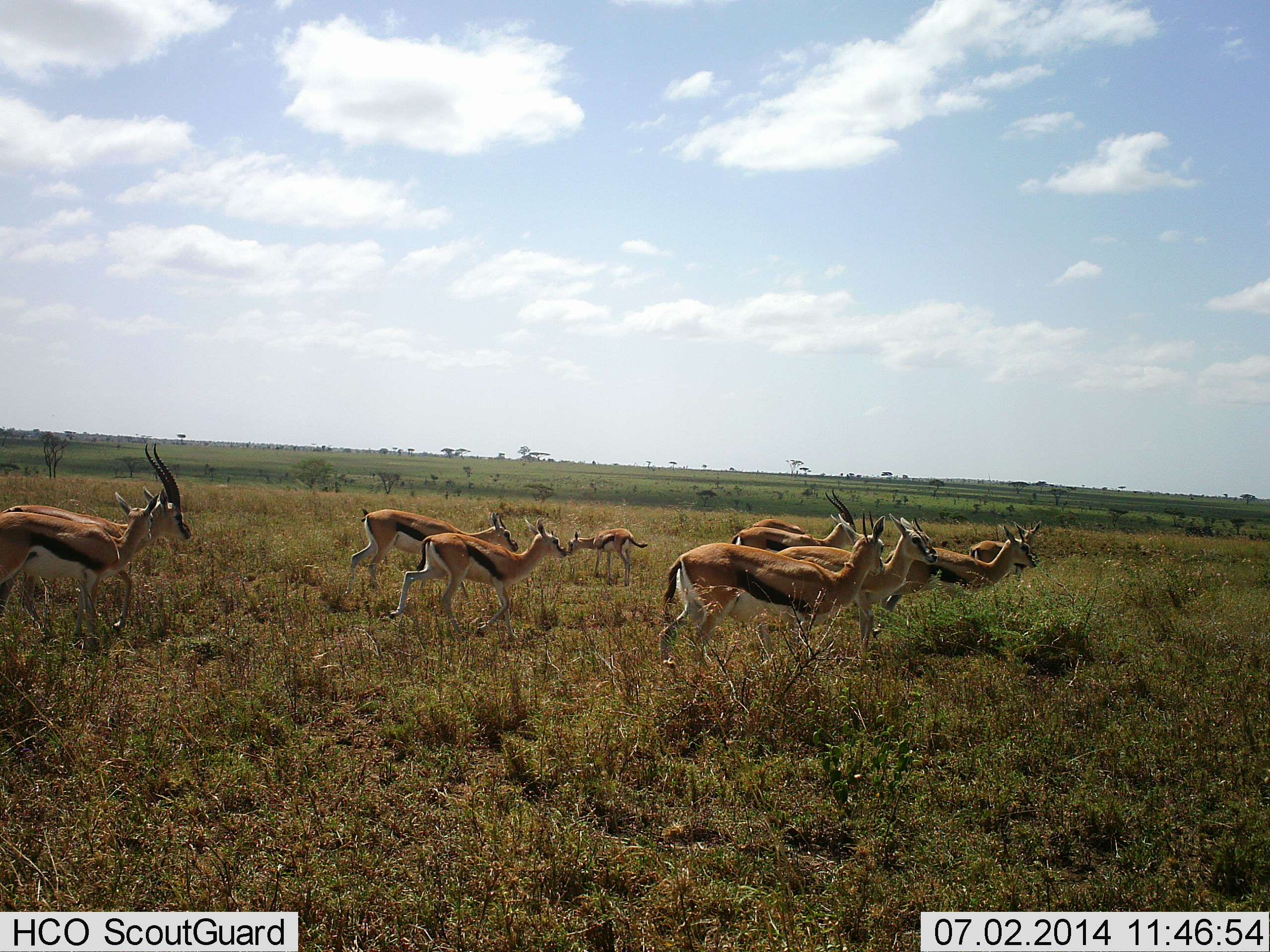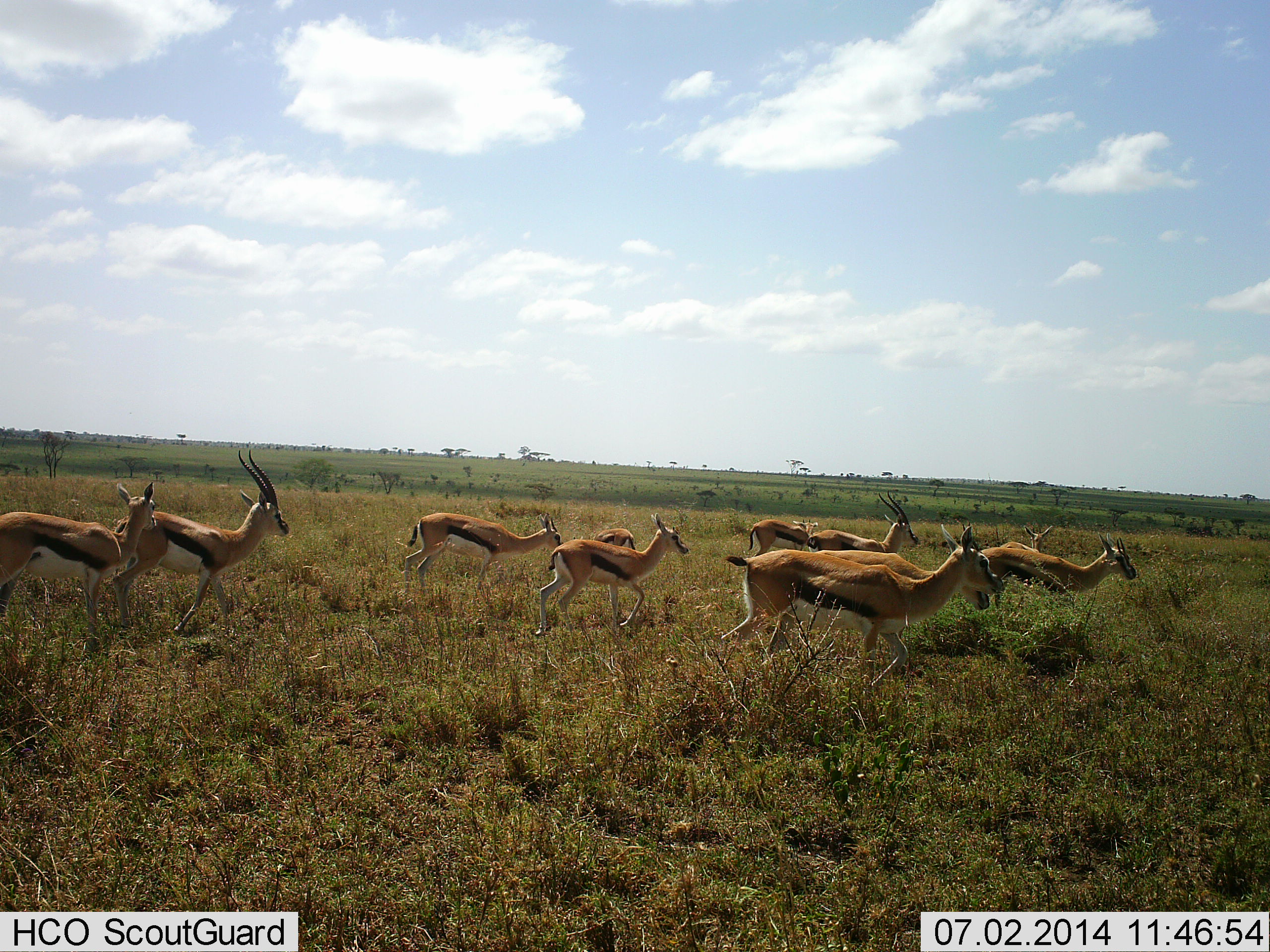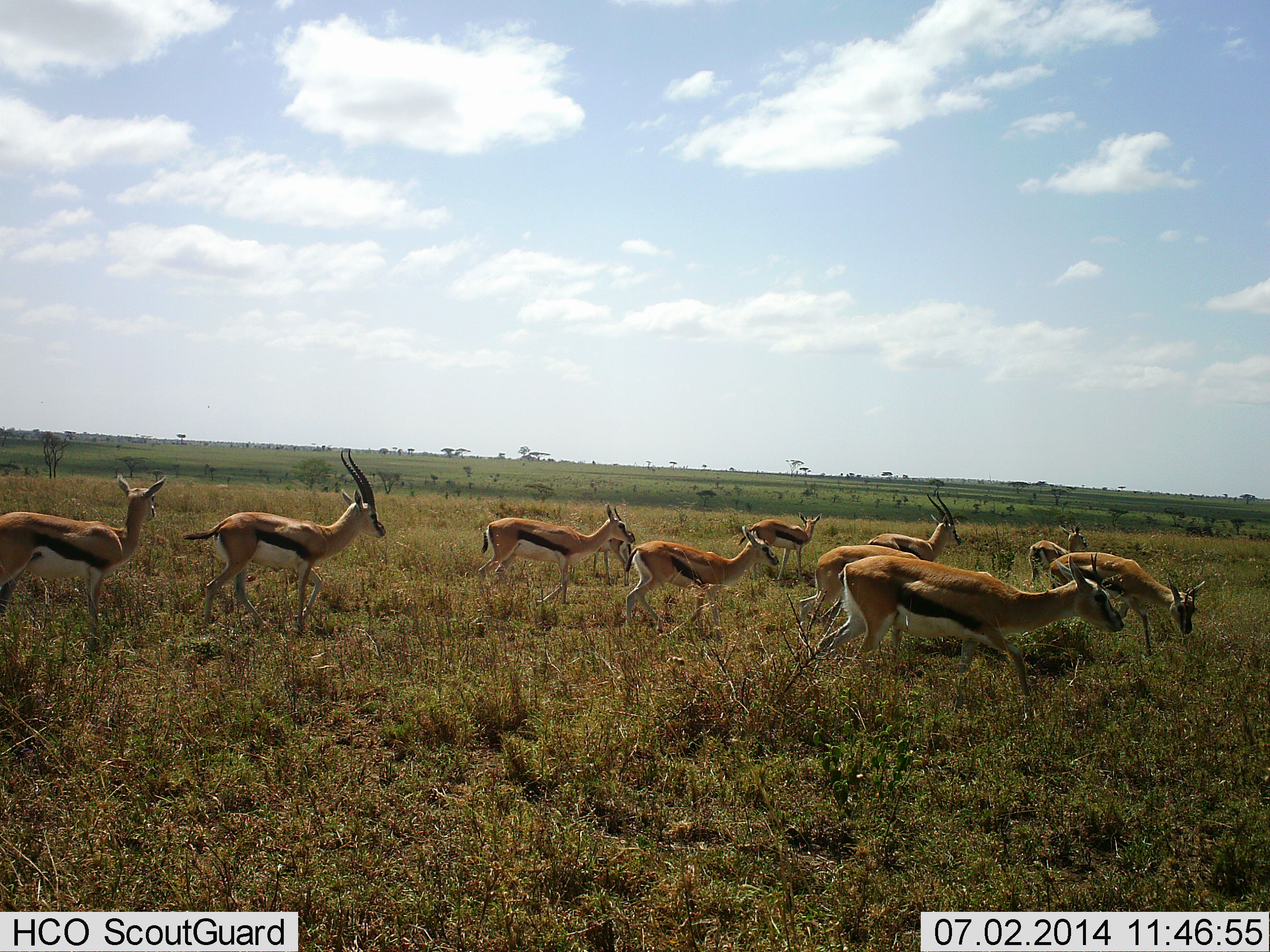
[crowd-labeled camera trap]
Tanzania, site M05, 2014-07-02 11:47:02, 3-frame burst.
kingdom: Animalia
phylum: Chordata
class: Mammalia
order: Artiodactyla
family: Bovidae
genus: Eudorcas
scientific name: Eudorcas thomsonii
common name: thomson's gazelle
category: gazellethomsons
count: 11-50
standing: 40%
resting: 0%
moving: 90%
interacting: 0%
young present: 10%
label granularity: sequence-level